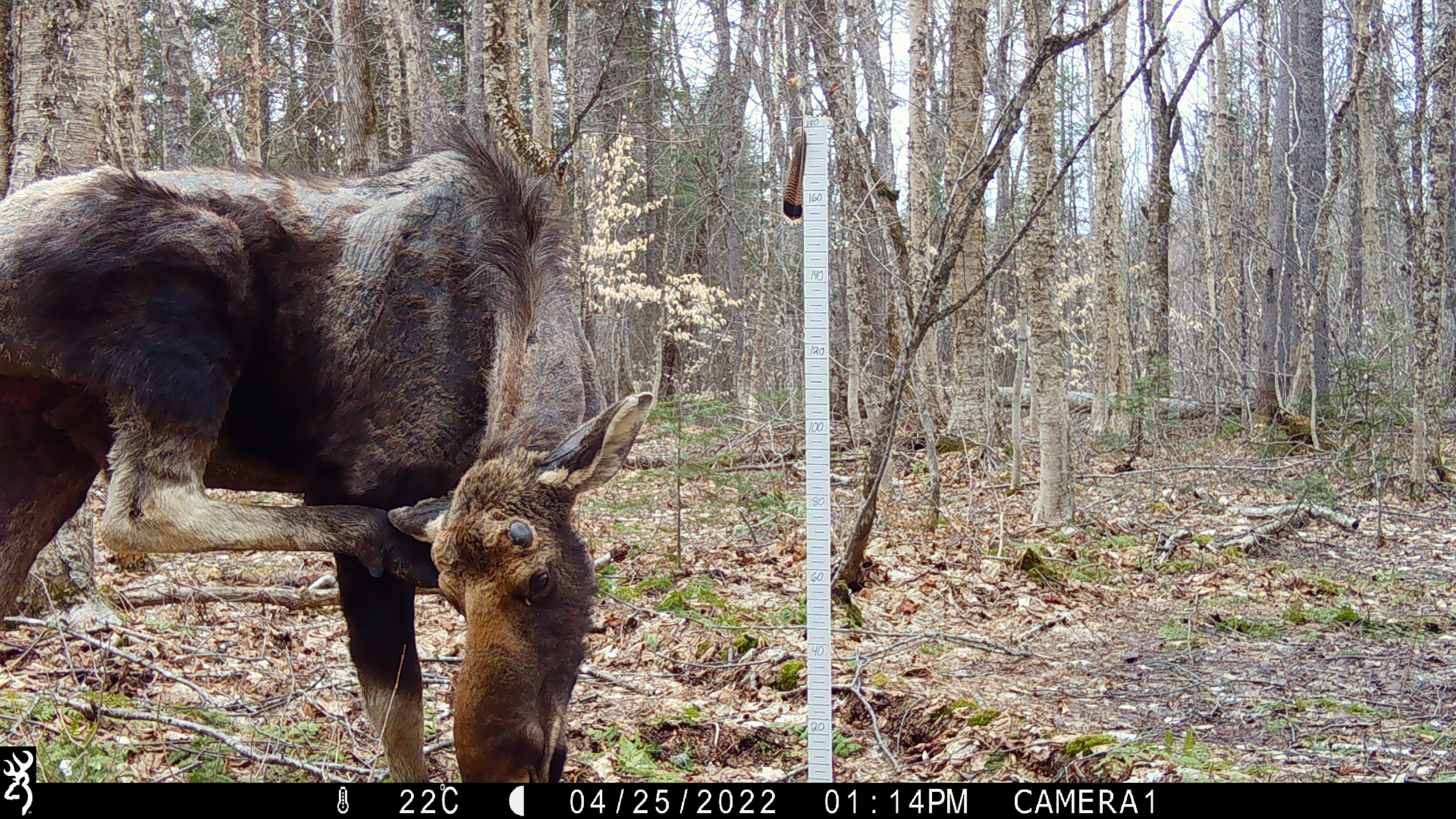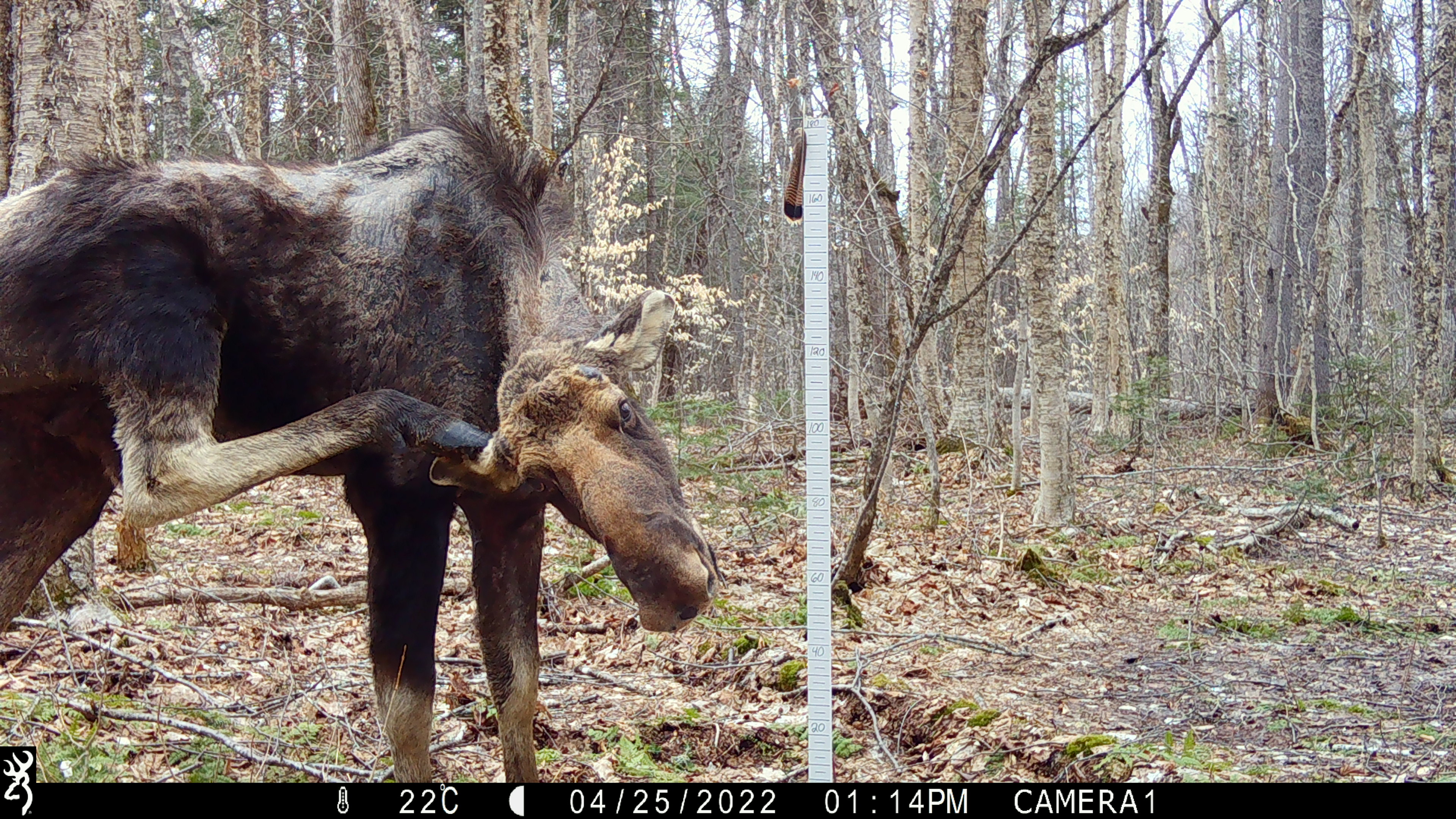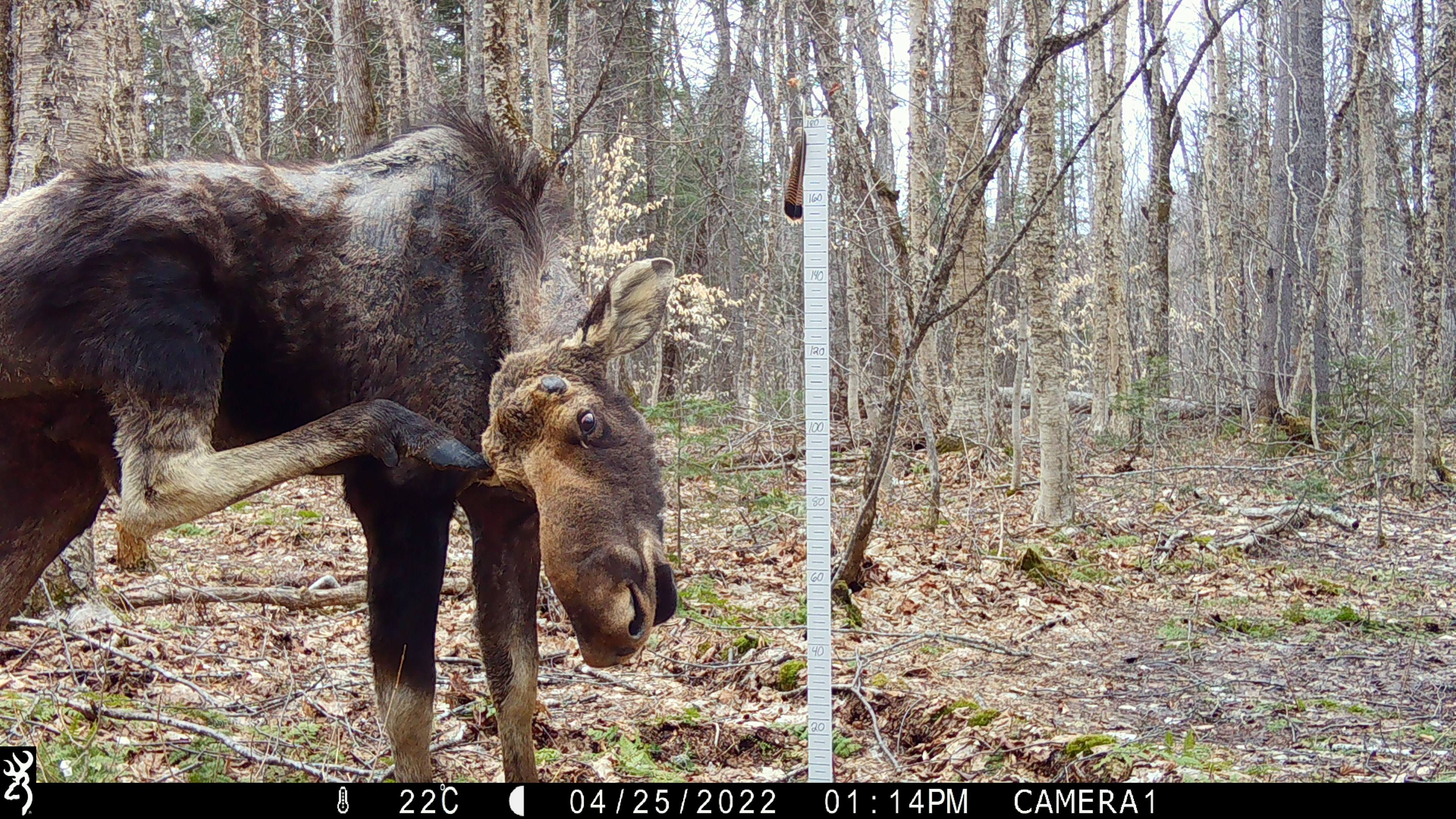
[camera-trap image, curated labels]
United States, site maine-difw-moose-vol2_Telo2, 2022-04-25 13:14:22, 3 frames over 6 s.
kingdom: Animalia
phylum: Chordata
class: Mammalia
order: Artiodactyla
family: Cervidae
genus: Alces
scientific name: Alces alces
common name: moose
Moose (Alces alces).